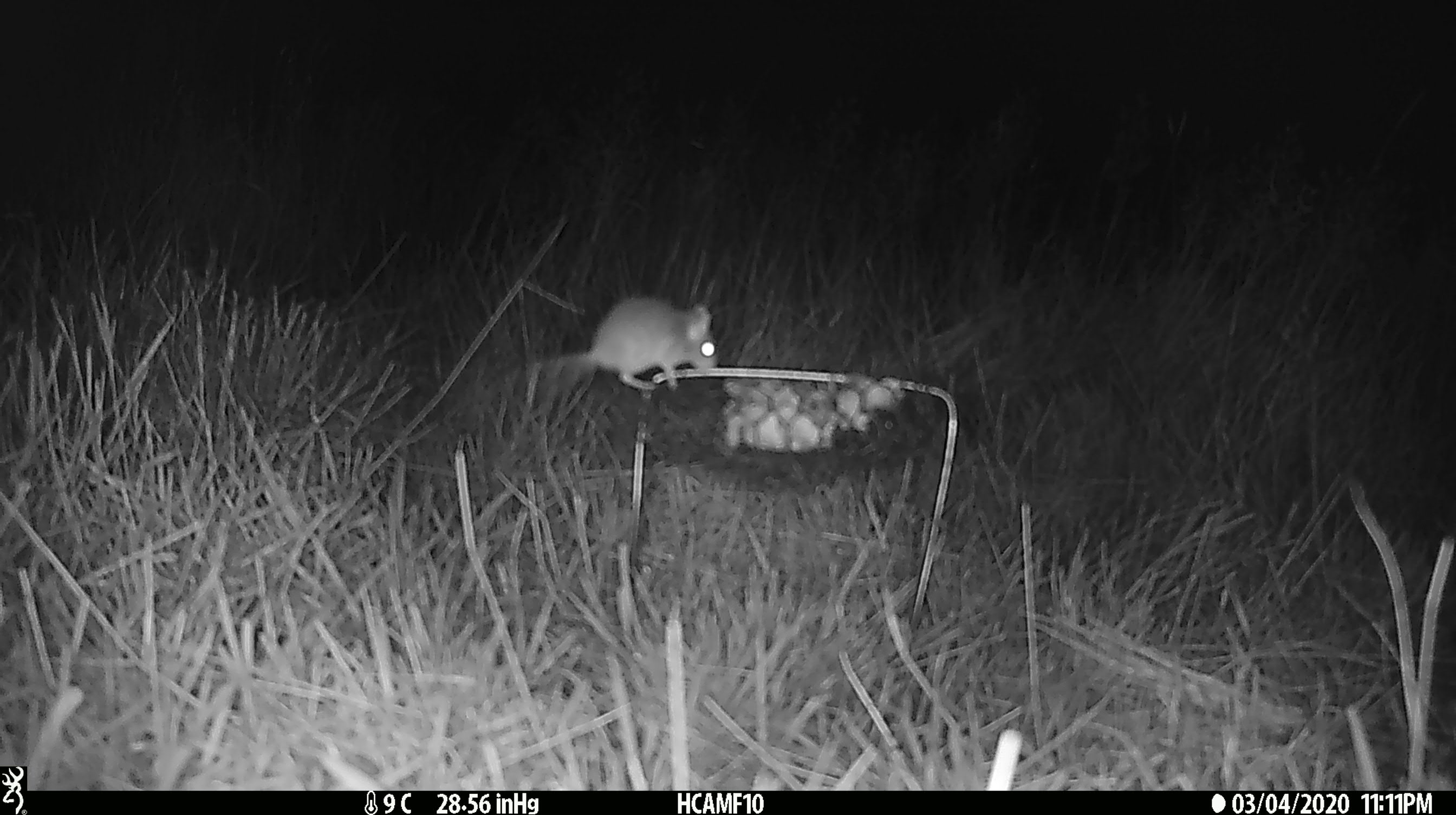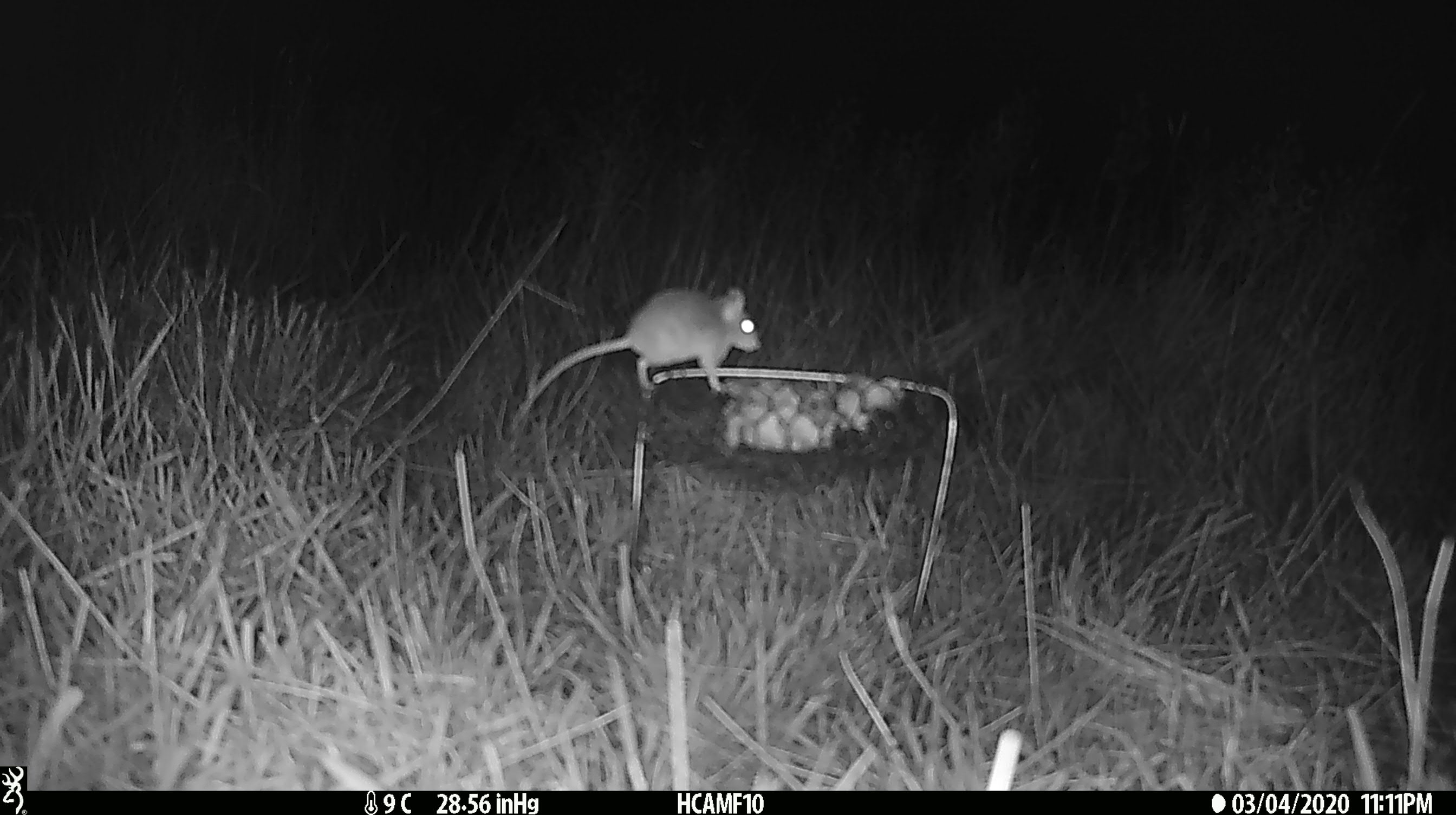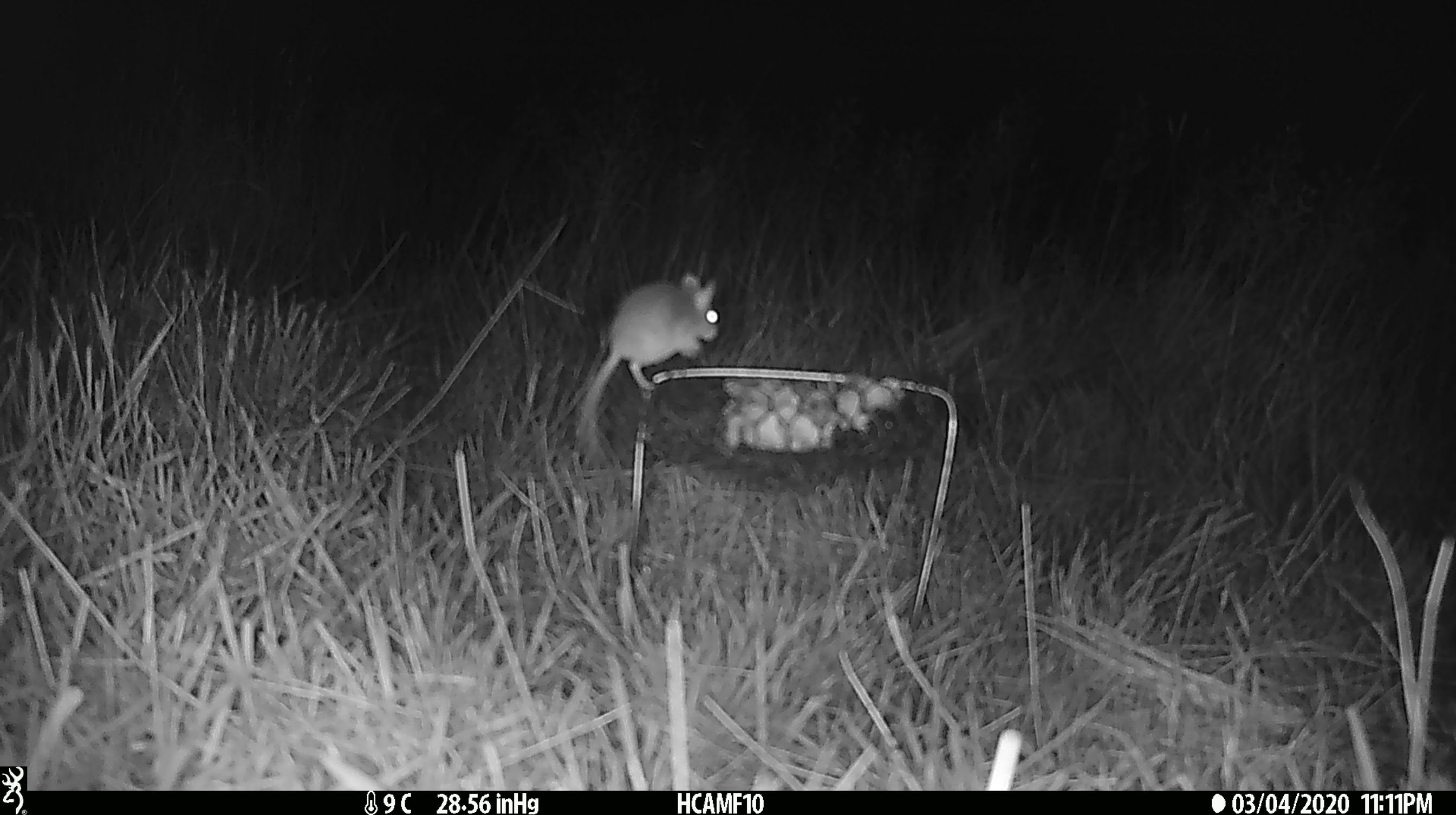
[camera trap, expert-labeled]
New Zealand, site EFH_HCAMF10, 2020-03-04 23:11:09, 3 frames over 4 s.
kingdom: Animalia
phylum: Chordata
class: Mammalia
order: Rodentia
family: Muridae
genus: Mus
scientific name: Mus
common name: mouse